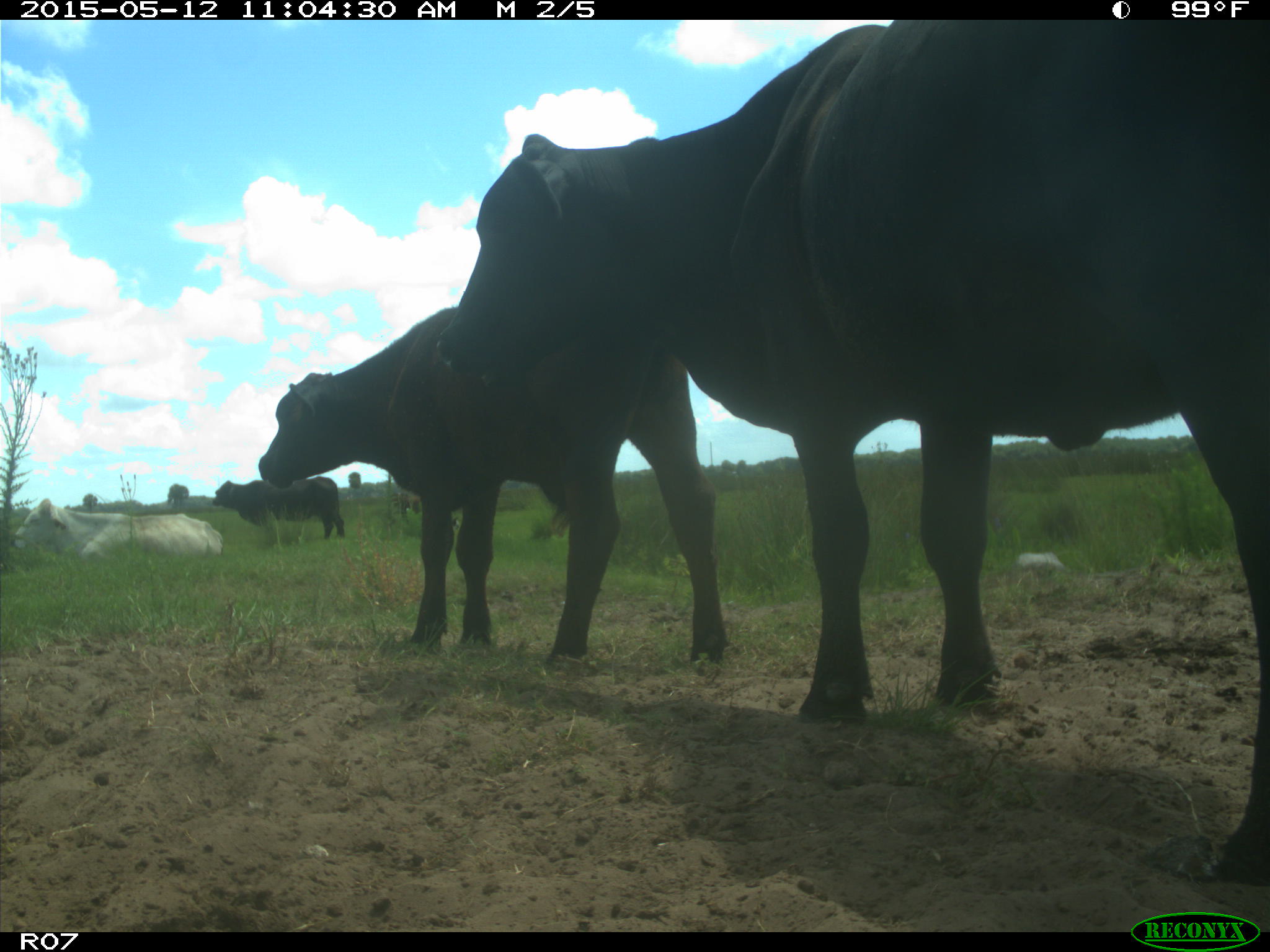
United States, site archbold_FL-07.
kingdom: Animalia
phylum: Chordata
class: Mammalia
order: Artiodactyla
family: Bovidae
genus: Bos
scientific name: Bos taurus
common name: domestic cow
Bos taurus (domestic cow).